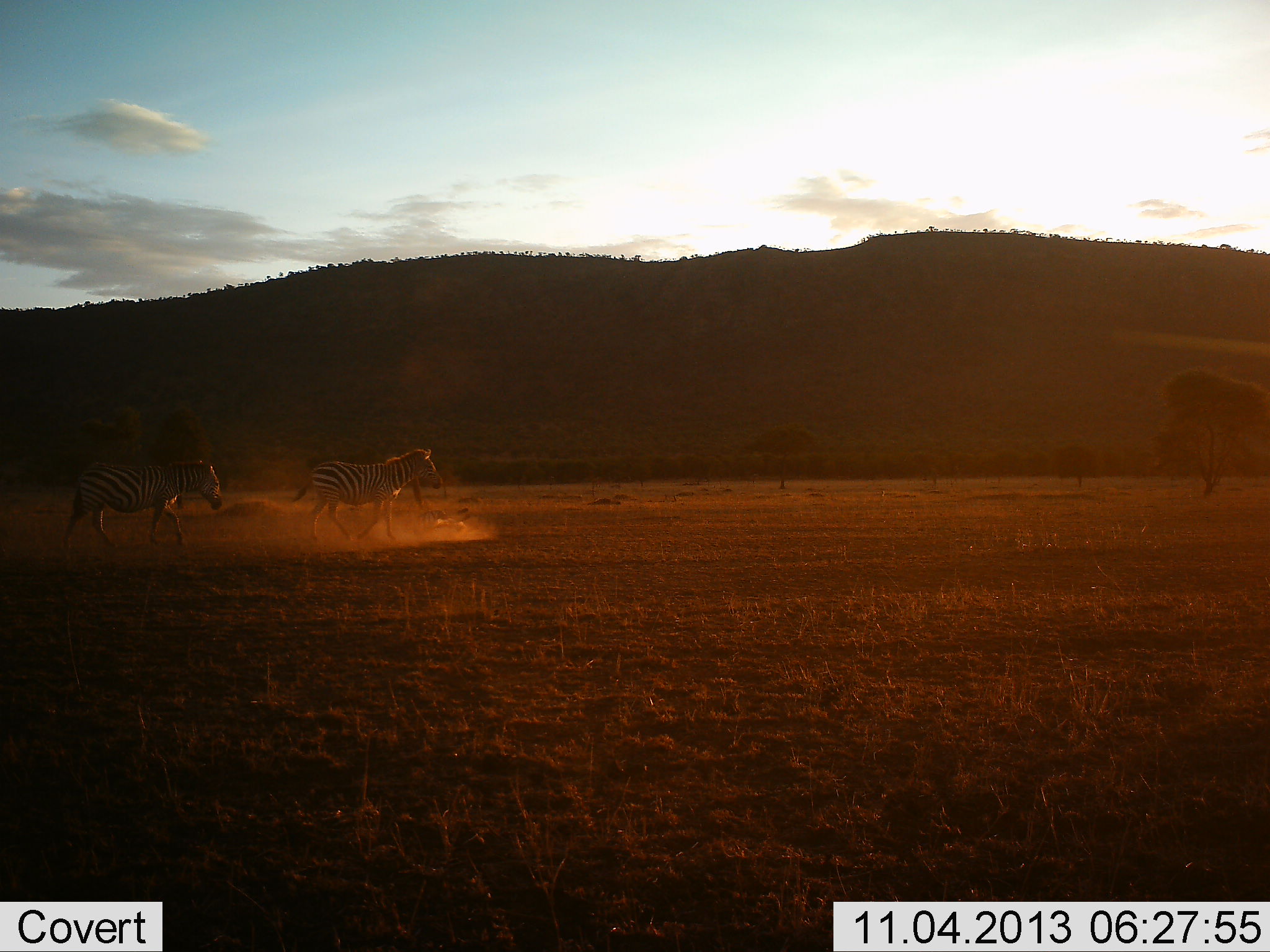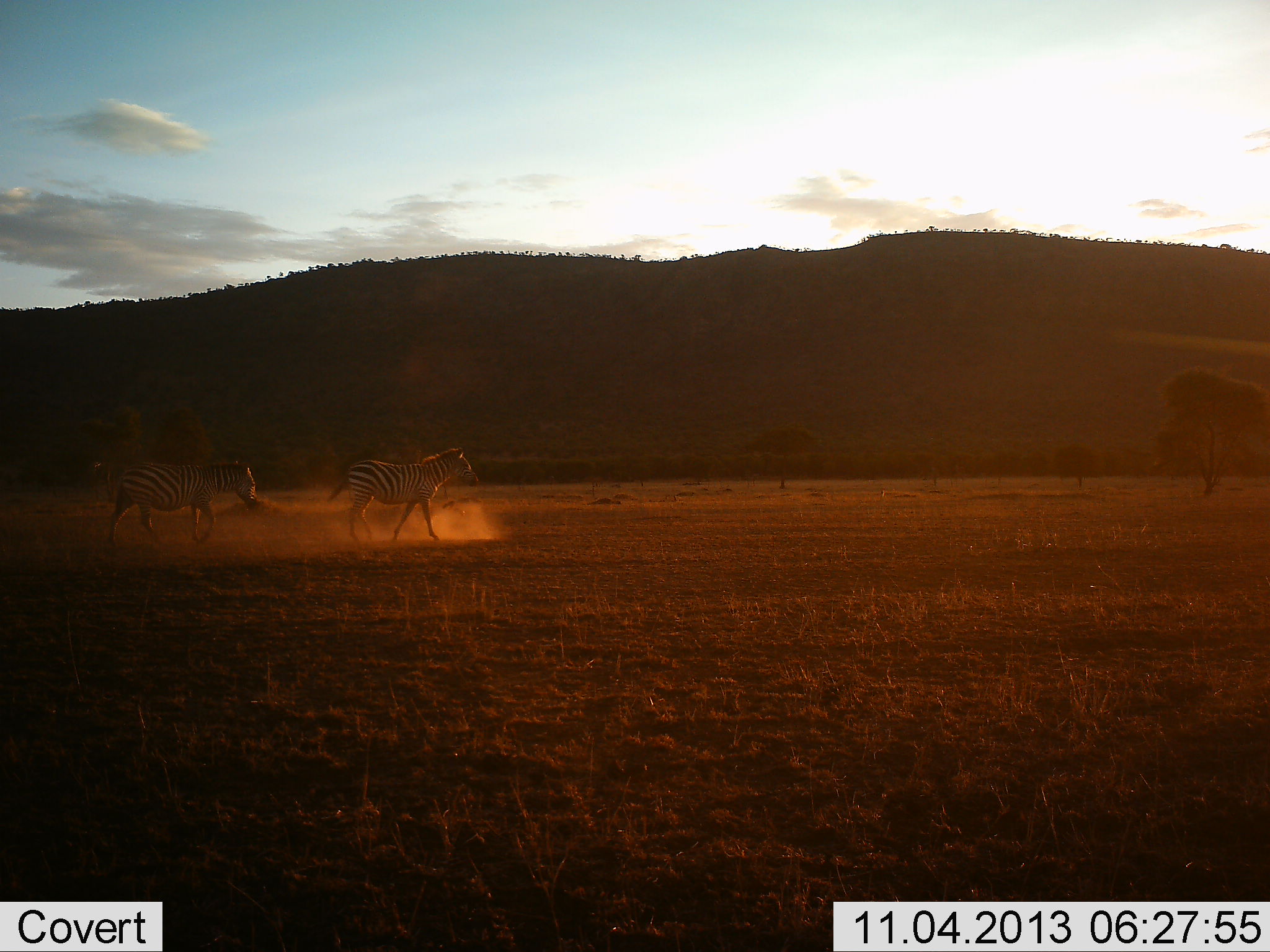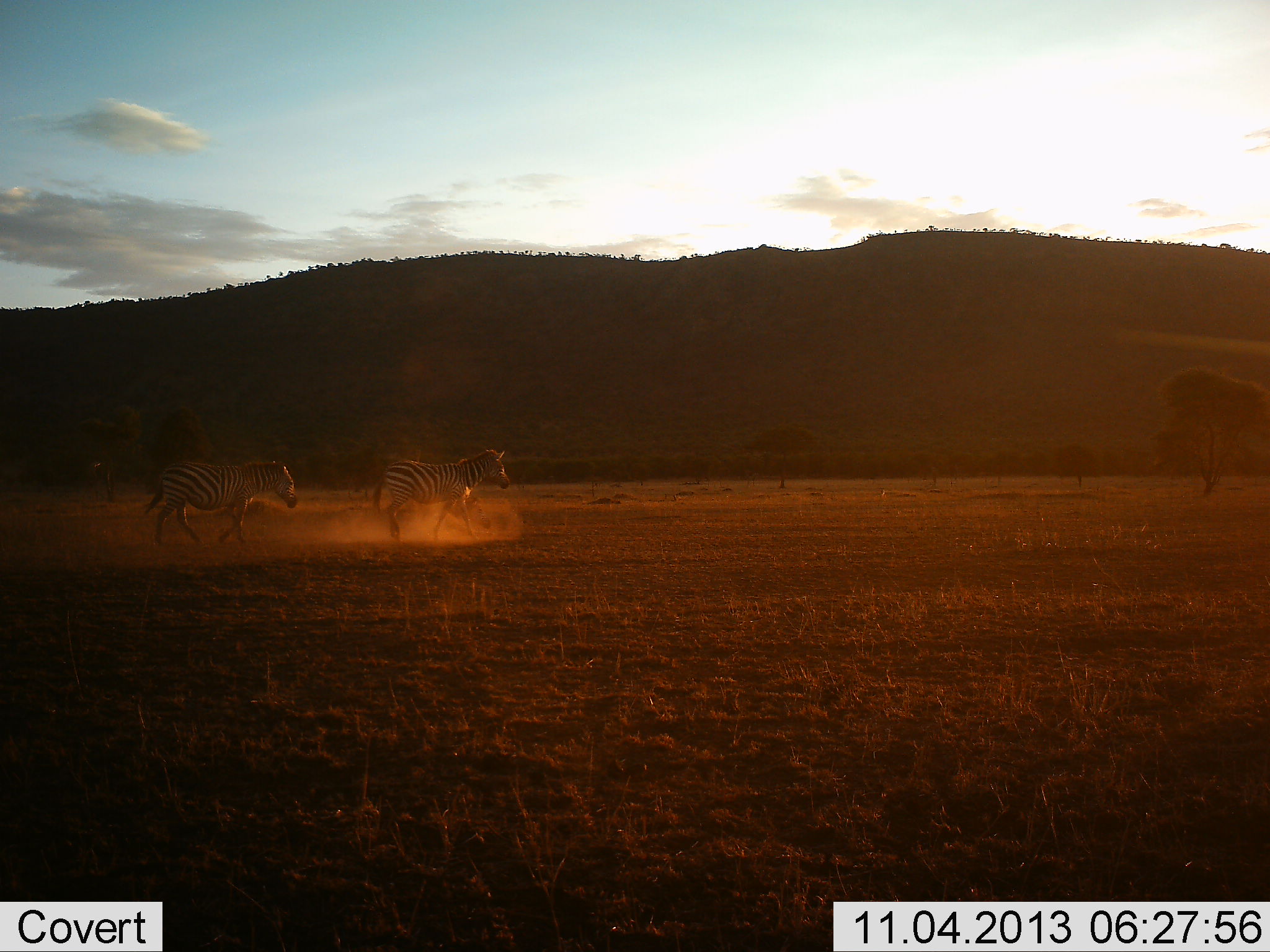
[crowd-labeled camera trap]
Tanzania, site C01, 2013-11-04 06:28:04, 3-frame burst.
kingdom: Animalia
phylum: Chordata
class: Mammalia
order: Perissodactyla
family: Equidae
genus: Equus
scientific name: Equus quagga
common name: plains zebra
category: zebra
Zebra (plains zebra) (Equus quagga), count 2. Behavior (volunteer vote fractions): standing 0%, resting 0%, moving 100%, interacting 0%. Young present (vote fraction): 0%. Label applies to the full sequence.